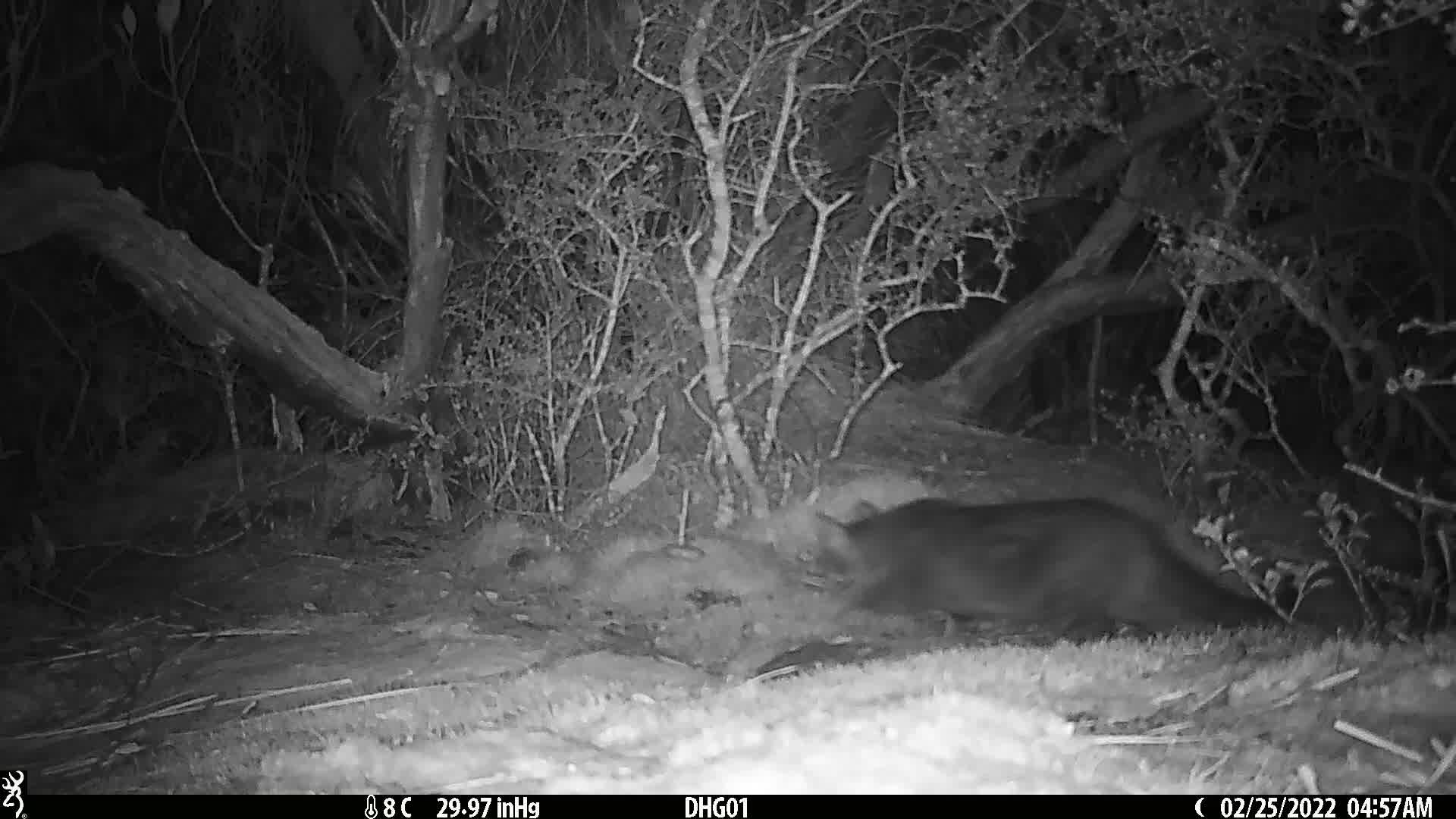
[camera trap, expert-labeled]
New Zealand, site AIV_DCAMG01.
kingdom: Animalia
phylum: Chordata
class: Mammalia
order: Carnivora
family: Felidae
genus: Felis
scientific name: Felis catus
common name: domestic cat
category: cat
Cat (domestic cat) (Felis catus).